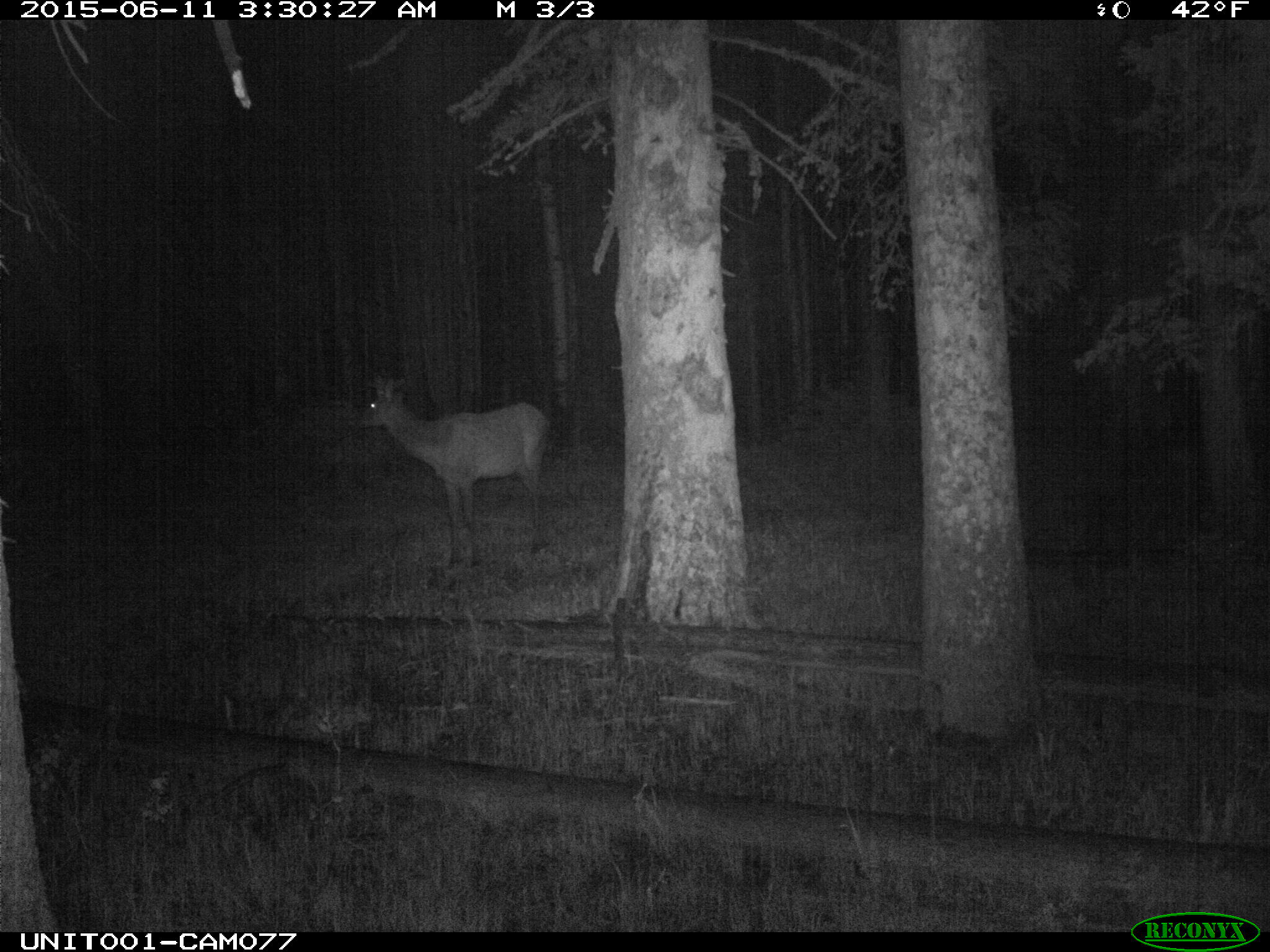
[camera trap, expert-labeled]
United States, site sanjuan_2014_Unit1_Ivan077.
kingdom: Animalia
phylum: Chordata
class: Mammalia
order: Artiodactyla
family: Cervidae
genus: Cervus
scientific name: Cervus elaphus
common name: red deer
Cervus elaphus (red deer).